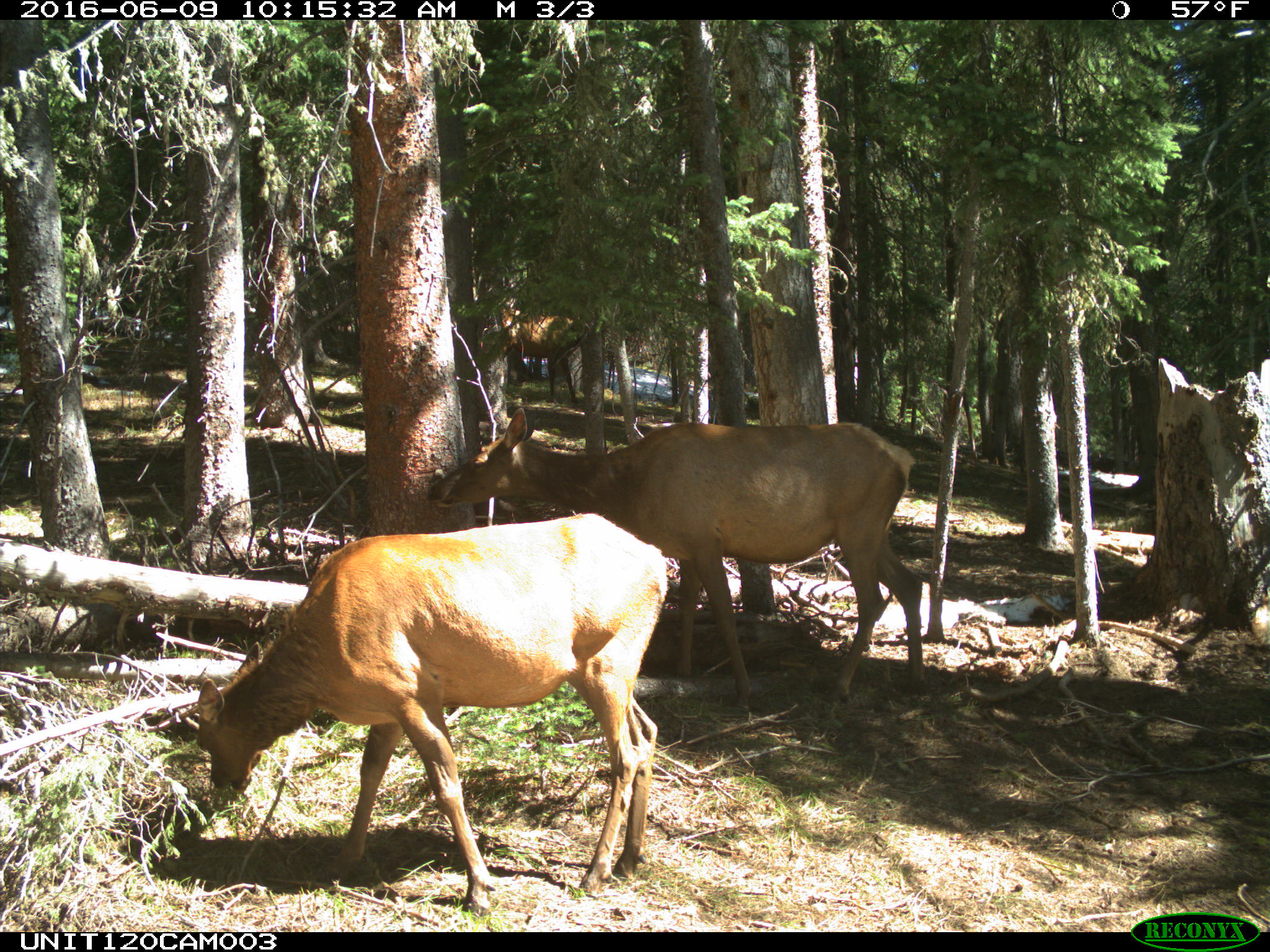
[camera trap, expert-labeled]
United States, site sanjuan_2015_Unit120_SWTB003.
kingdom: Animalia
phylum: Chordata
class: Mammalia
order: Artiodactyla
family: Cervidae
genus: Cervus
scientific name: Cervus elaphus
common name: red deer